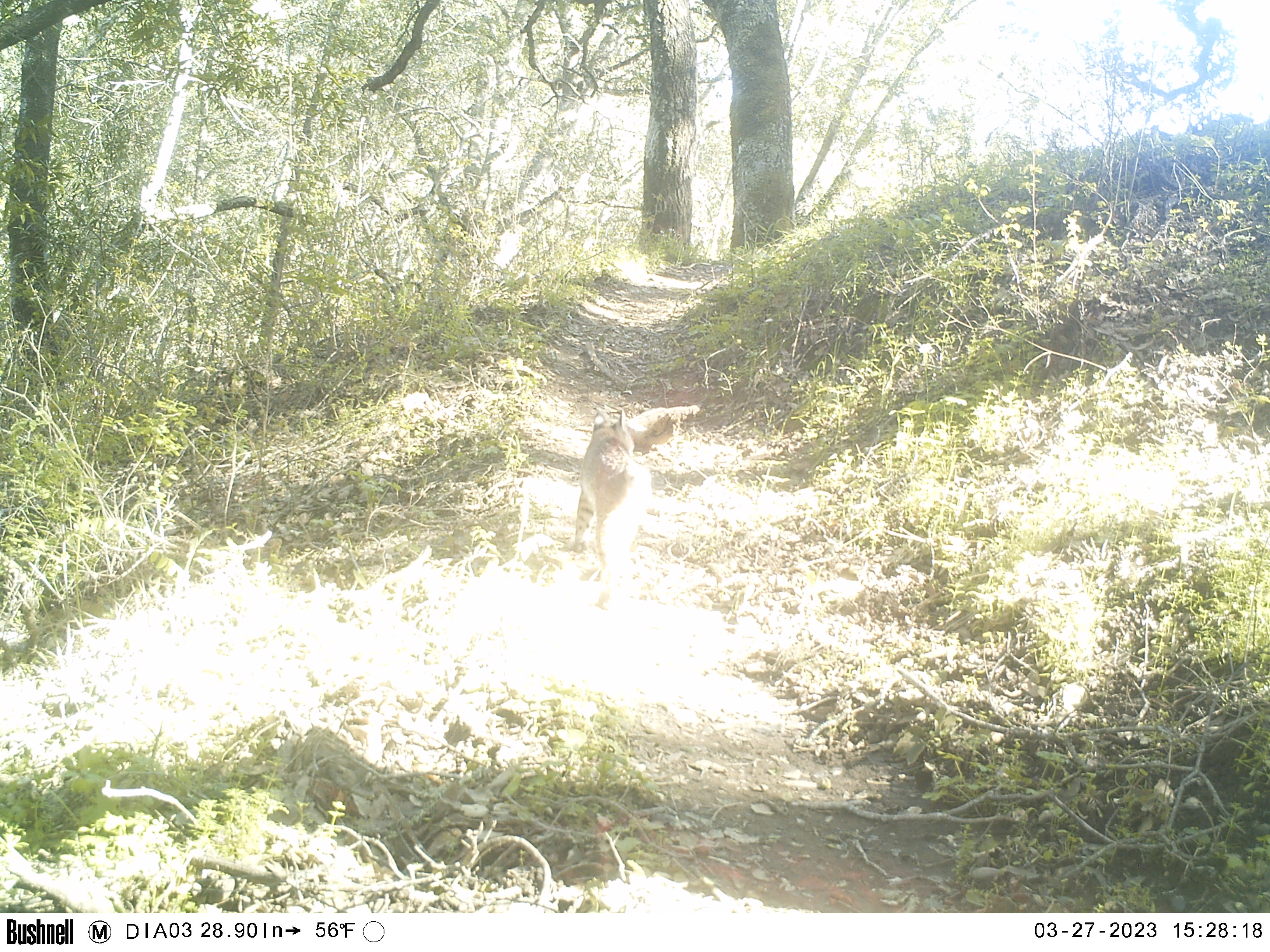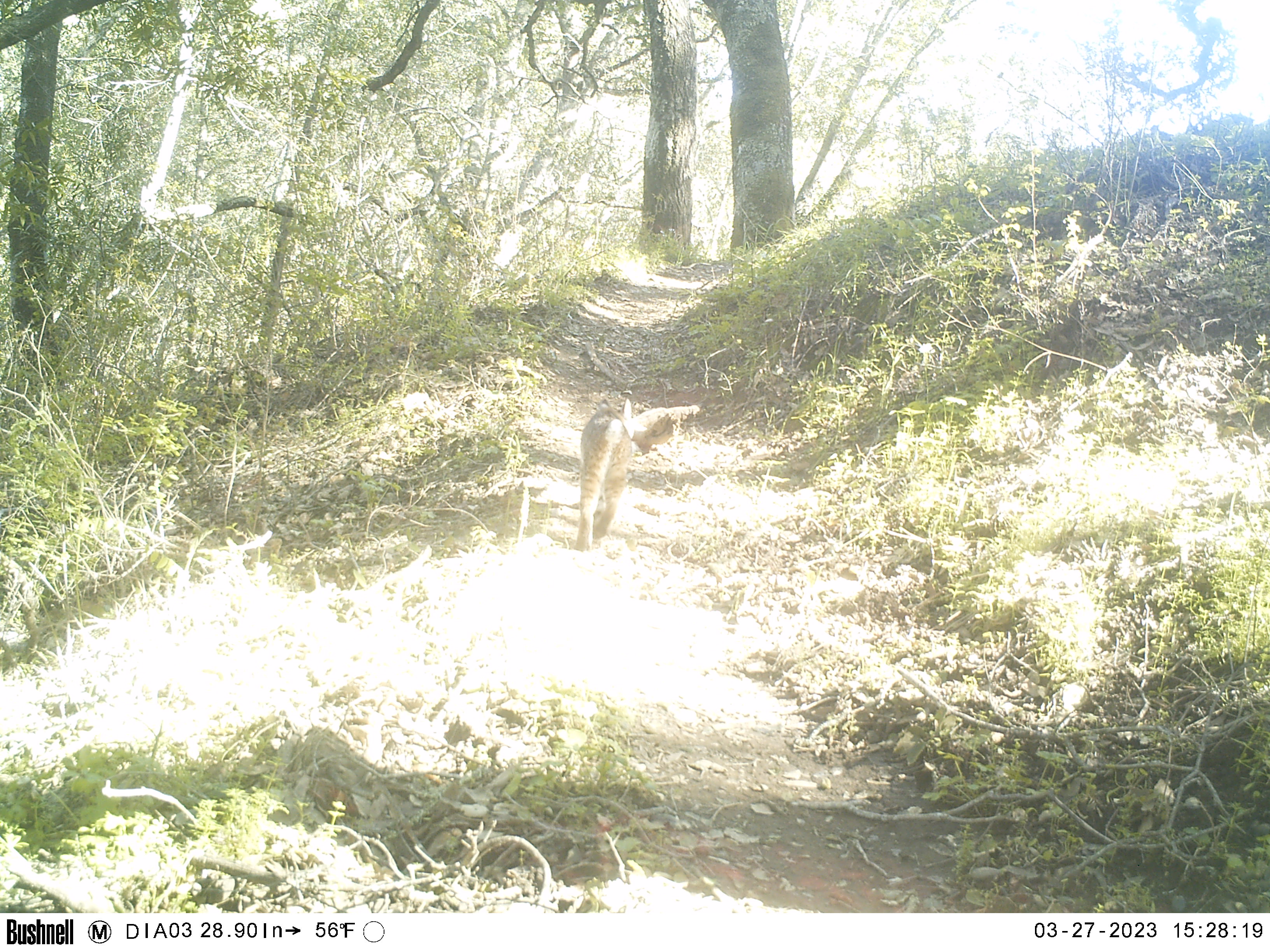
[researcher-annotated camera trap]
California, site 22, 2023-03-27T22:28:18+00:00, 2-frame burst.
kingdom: Animalia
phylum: Chordata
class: Mammalia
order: Carnivora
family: Felidae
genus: Lynx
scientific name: Lynx rufus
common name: bobcat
Bobcat (Lynx rufus).